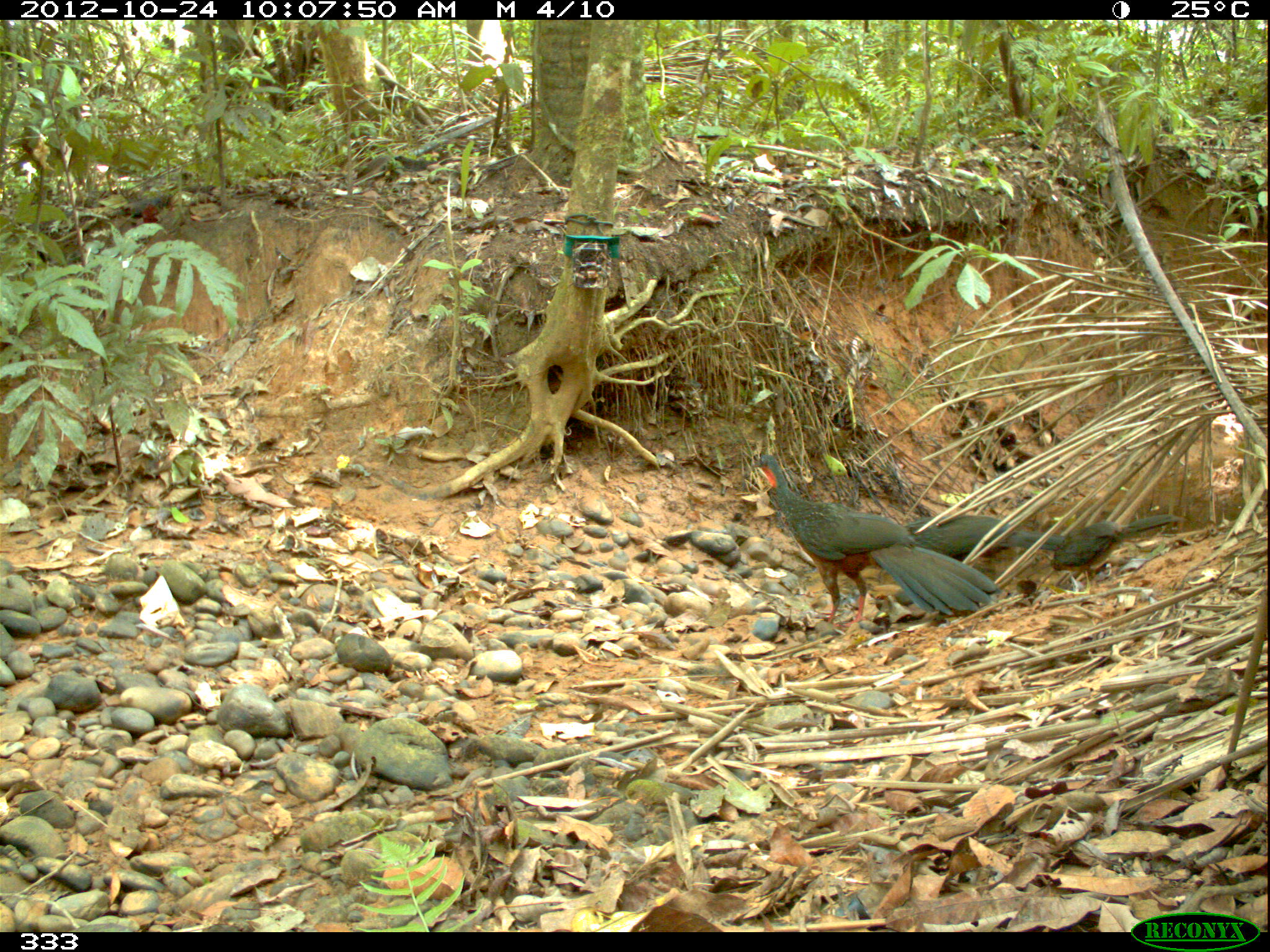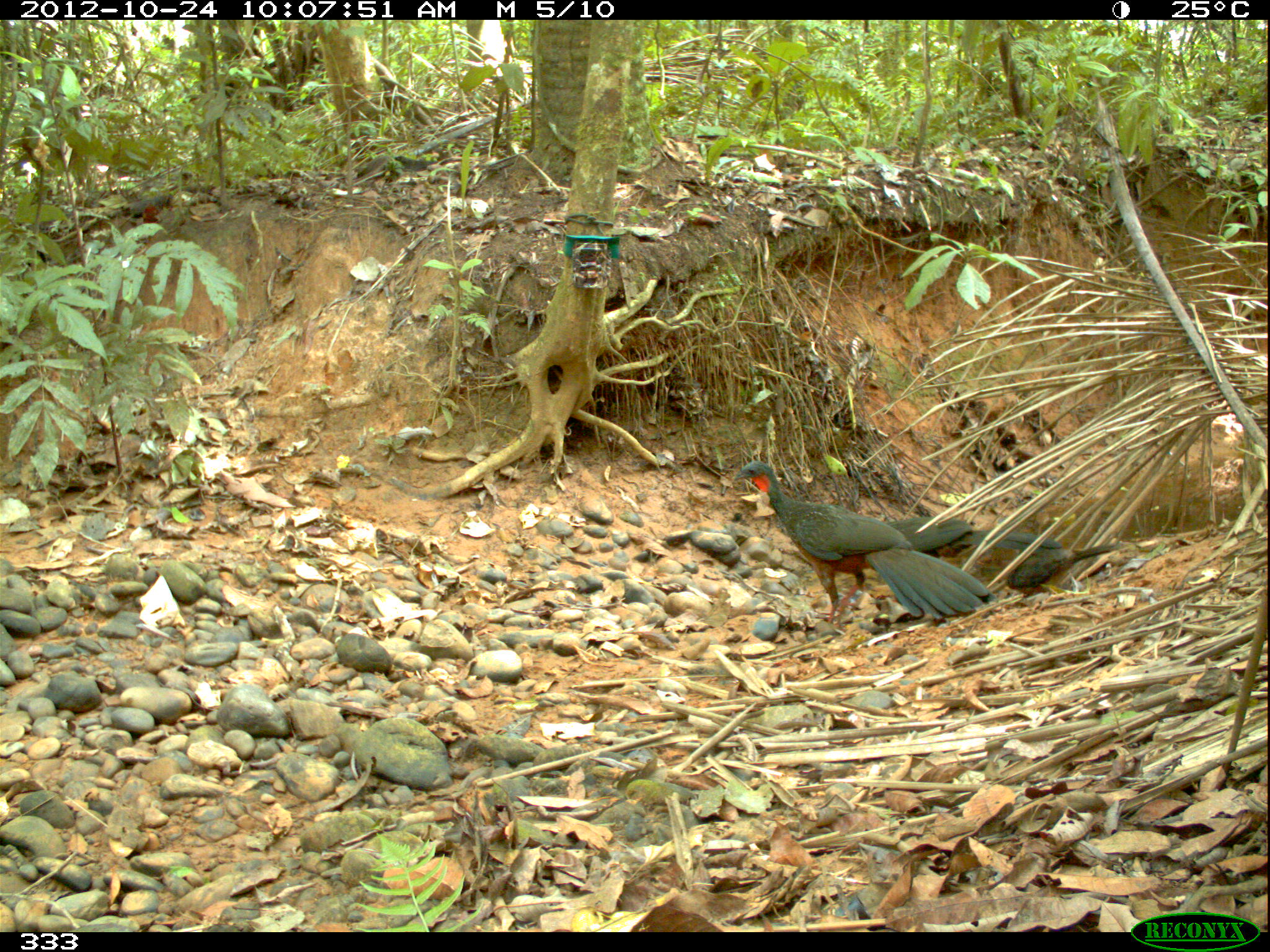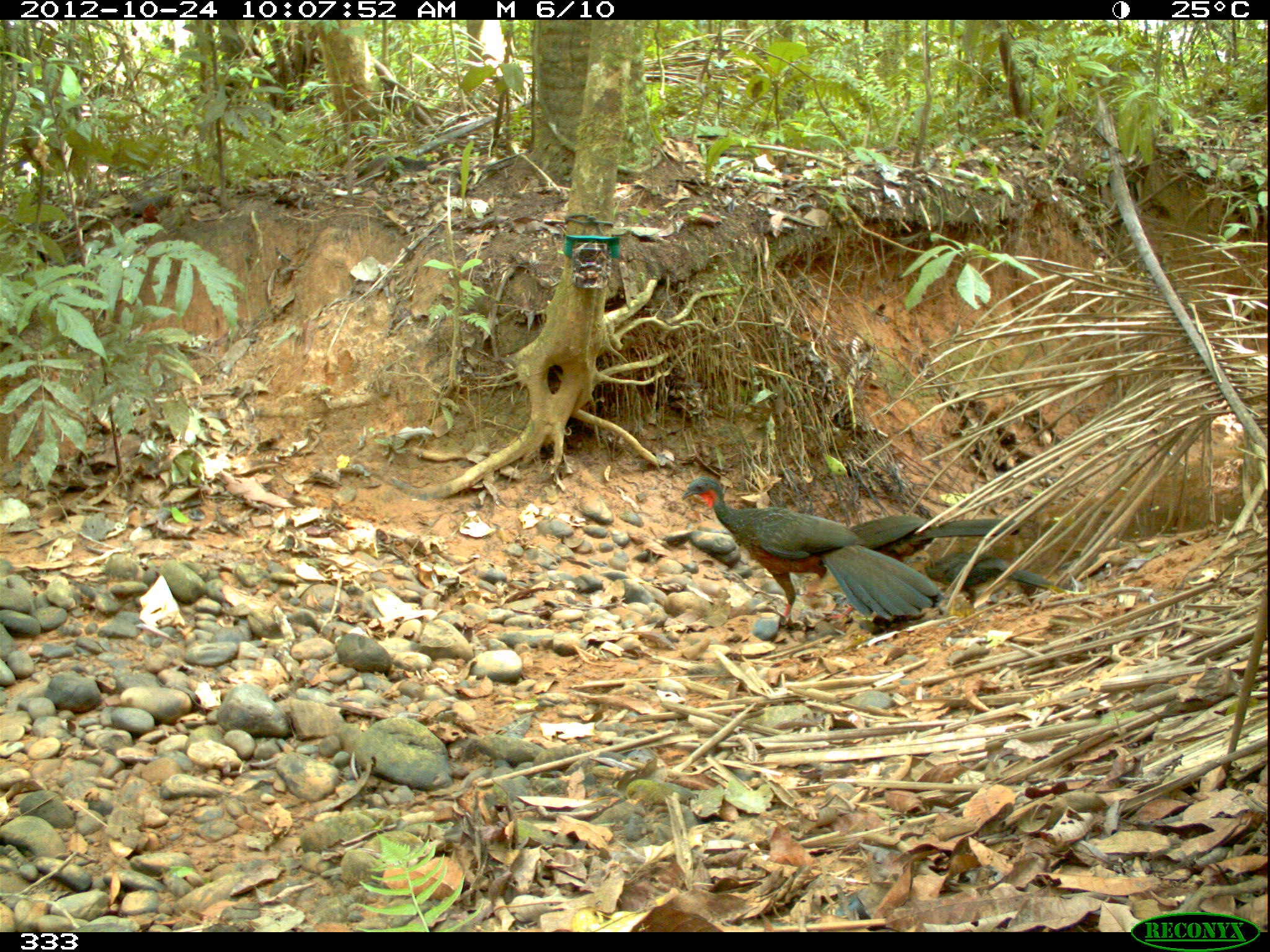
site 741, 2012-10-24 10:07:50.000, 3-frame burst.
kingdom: Animalia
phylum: Chordata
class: Aves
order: Galliformes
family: Cracidae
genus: Penelope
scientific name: Penelope jacquacu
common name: spix's guan